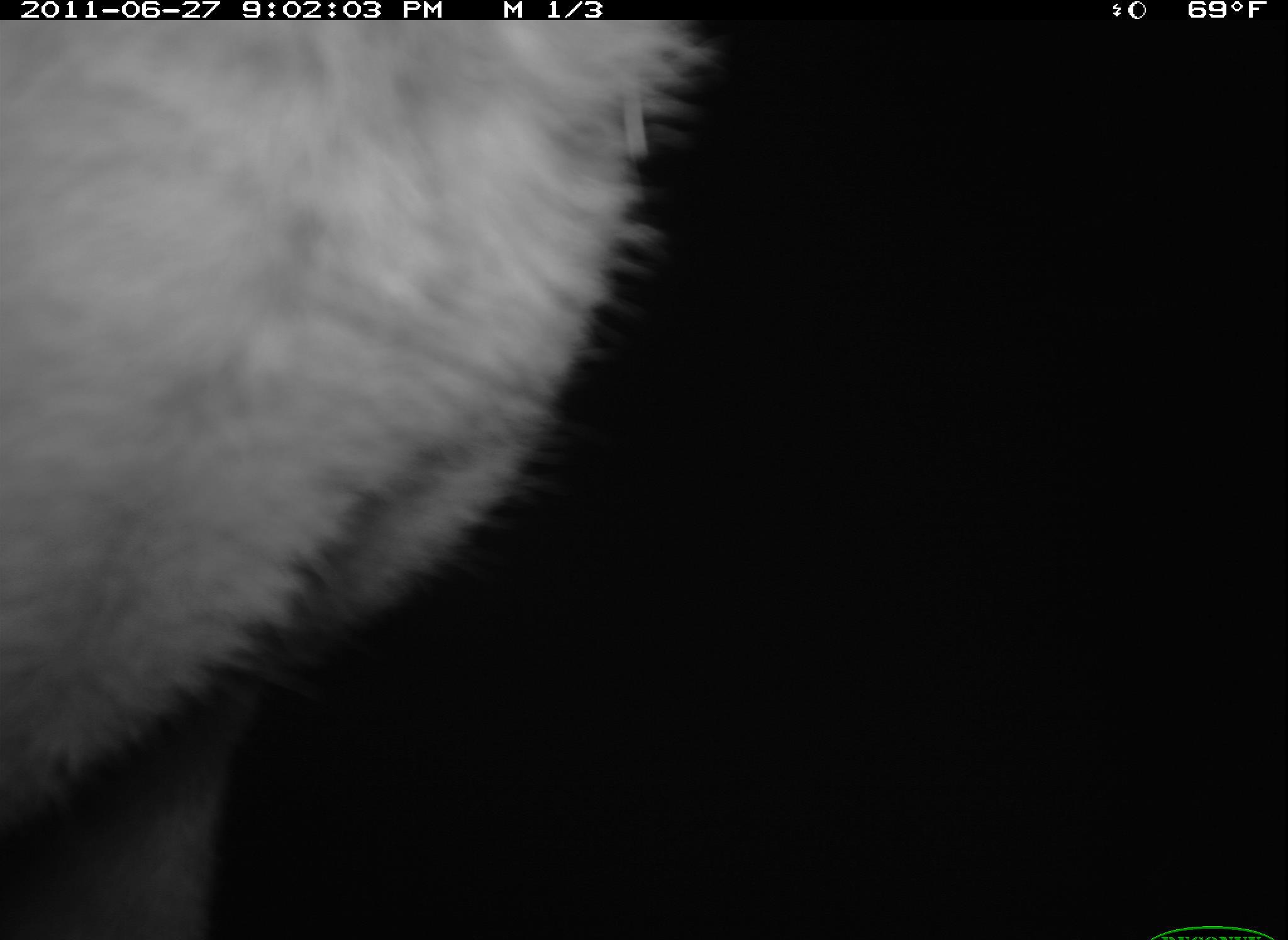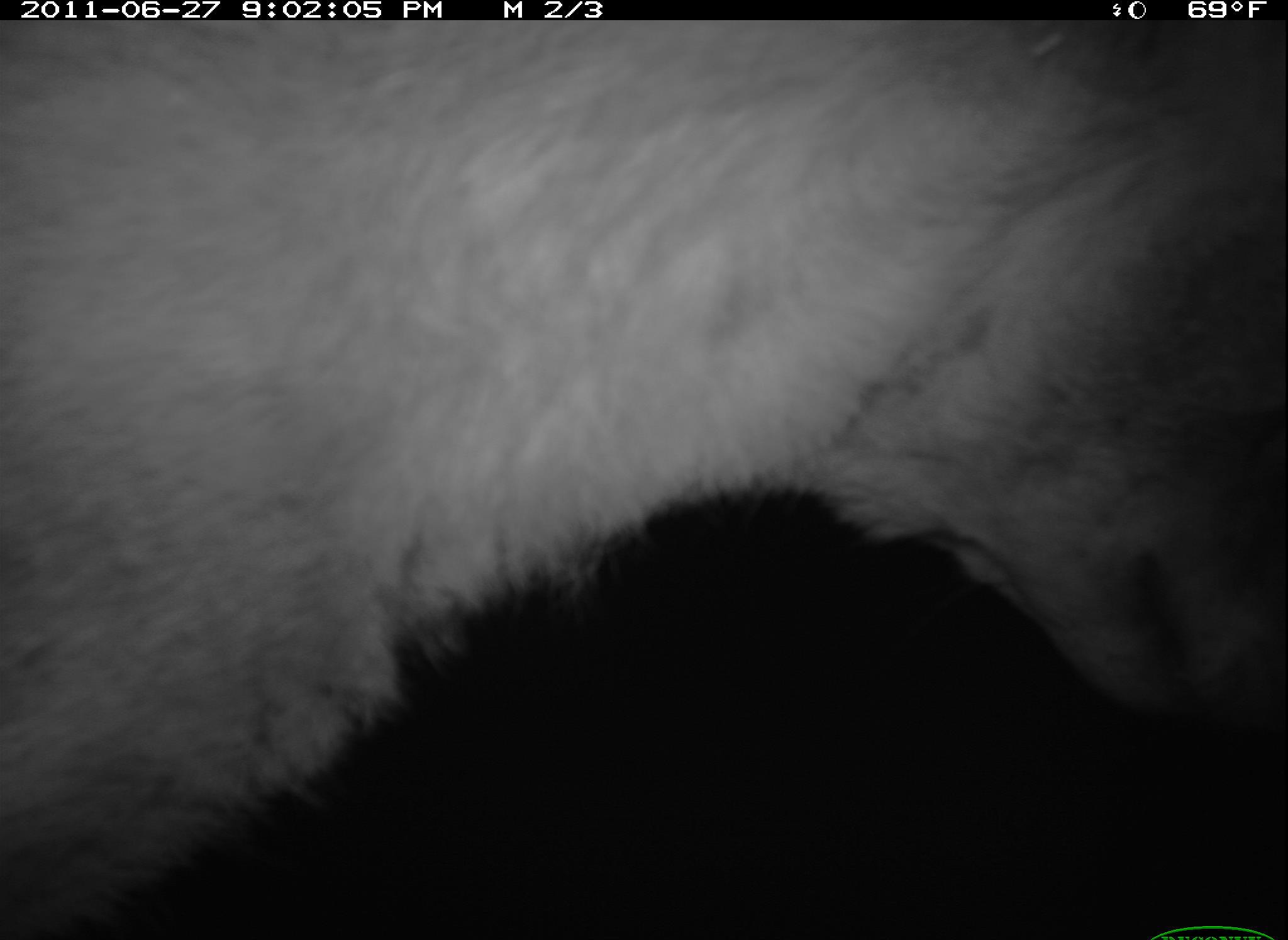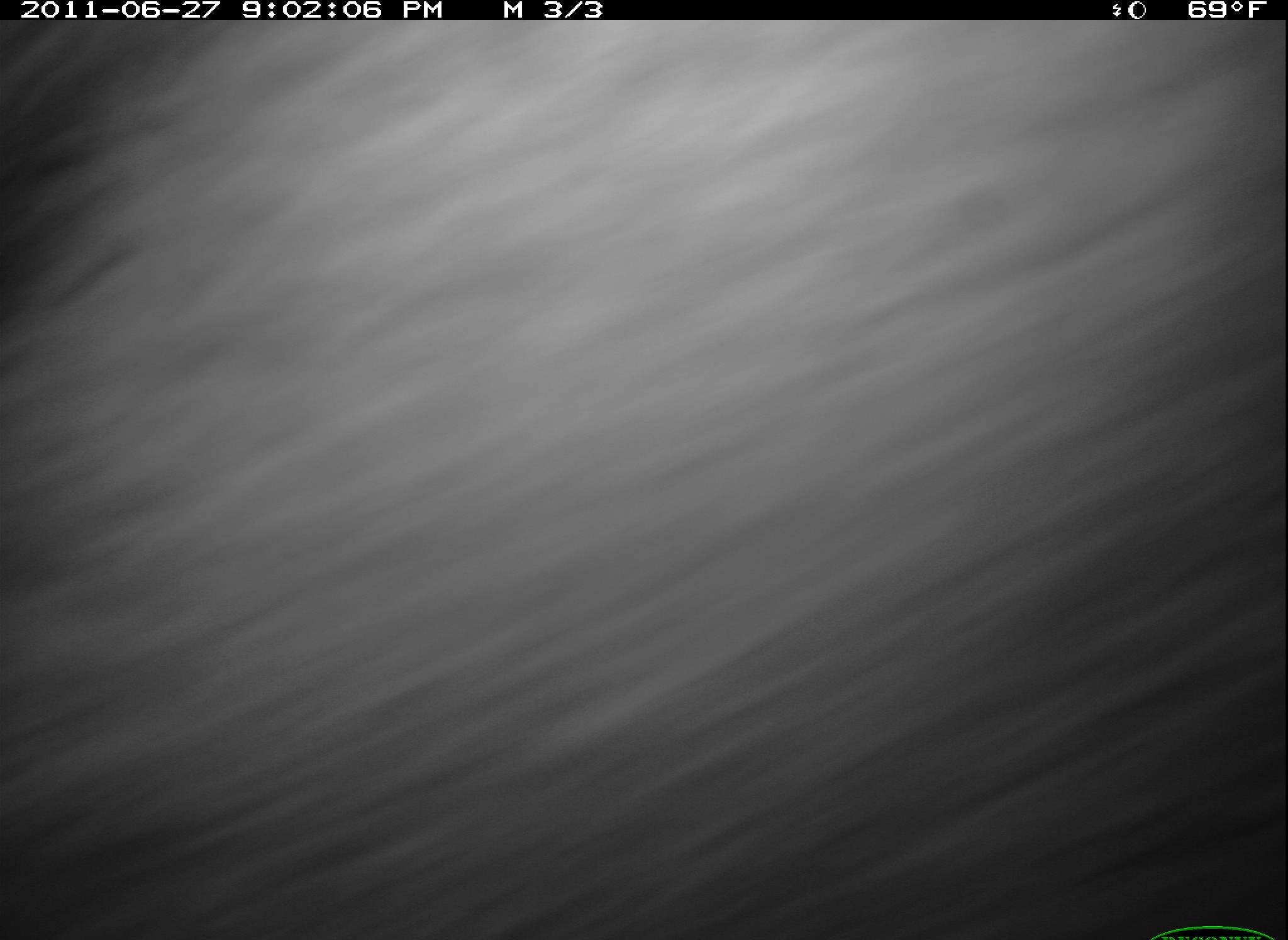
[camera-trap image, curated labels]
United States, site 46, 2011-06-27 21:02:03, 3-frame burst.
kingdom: Animalia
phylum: Chordata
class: Mammalia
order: Carnivora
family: Canidae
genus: Canis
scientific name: Canis latrans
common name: coyote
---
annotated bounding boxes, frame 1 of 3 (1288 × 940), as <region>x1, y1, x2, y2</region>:
coyote: <region>2, 18, 729, 934</region>